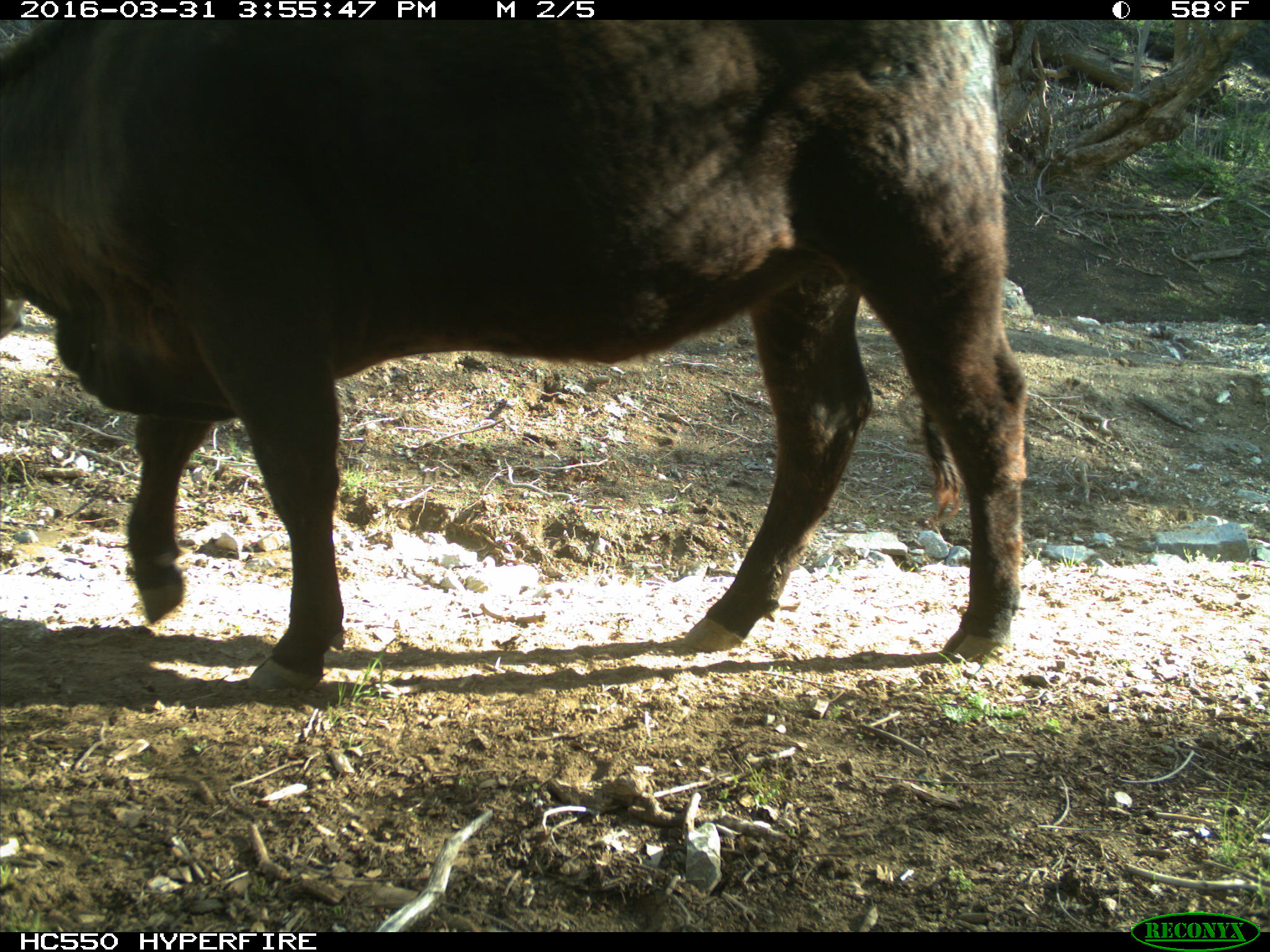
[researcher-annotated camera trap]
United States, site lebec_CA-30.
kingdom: Animalia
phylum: Chordata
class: Mammalia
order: Artiodactyla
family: Bovidae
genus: Bos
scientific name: Bos taurus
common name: domestic cow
Bos taurus (domestic cow).